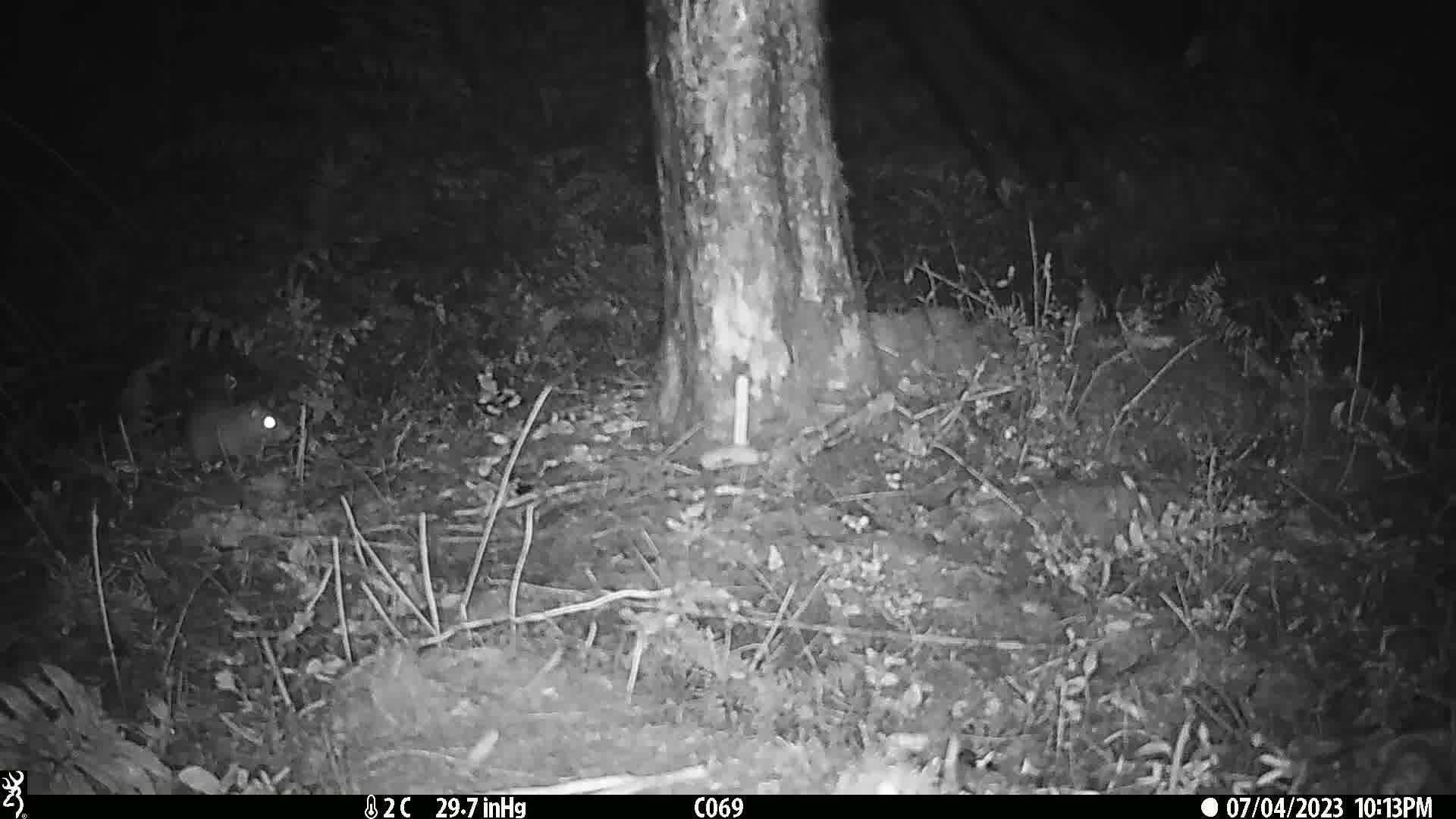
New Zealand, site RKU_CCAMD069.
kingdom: Animalia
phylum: Chordata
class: Mammalia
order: Rodentia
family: Muridae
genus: Rattus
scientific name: Rattus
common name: rat